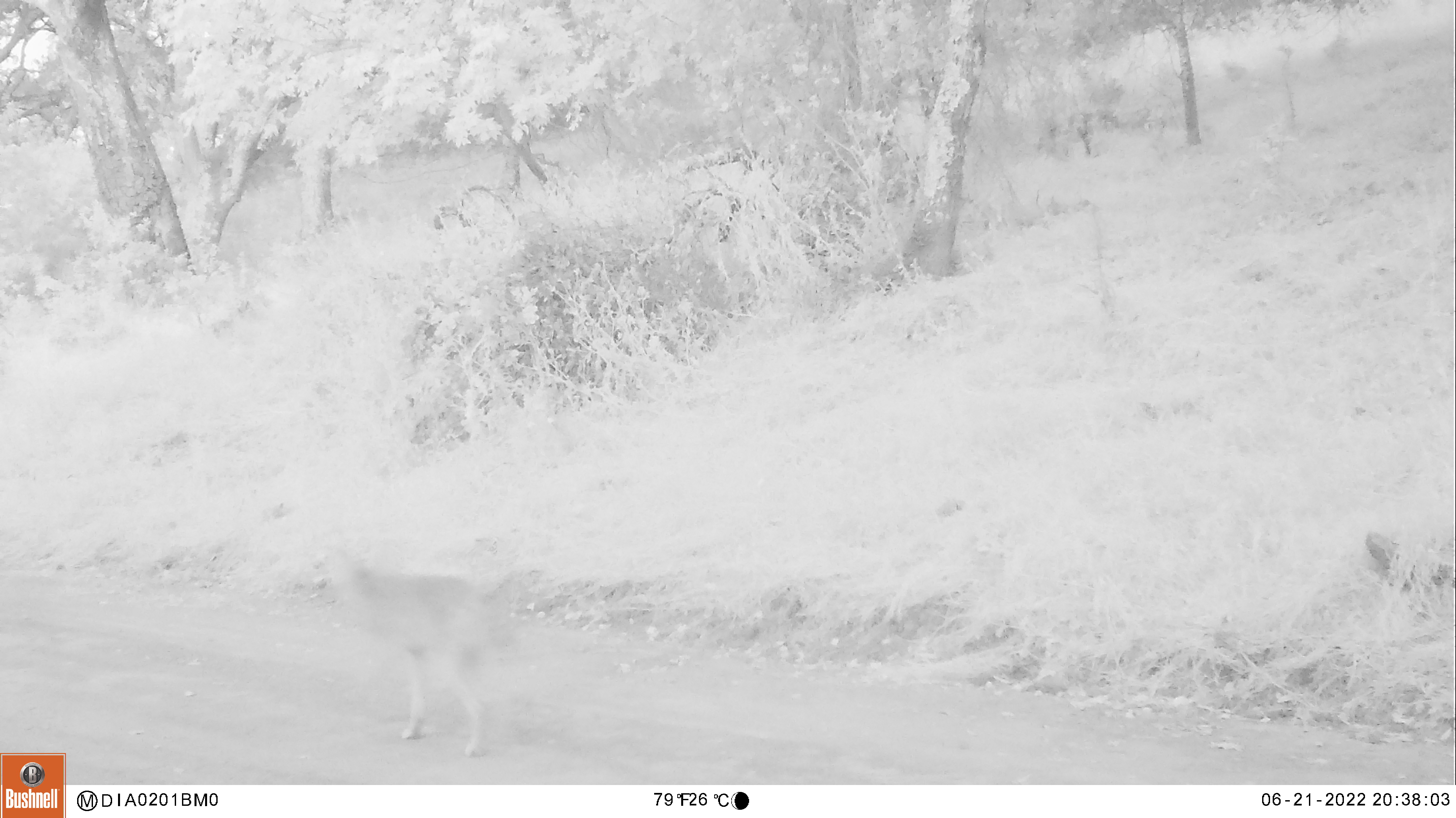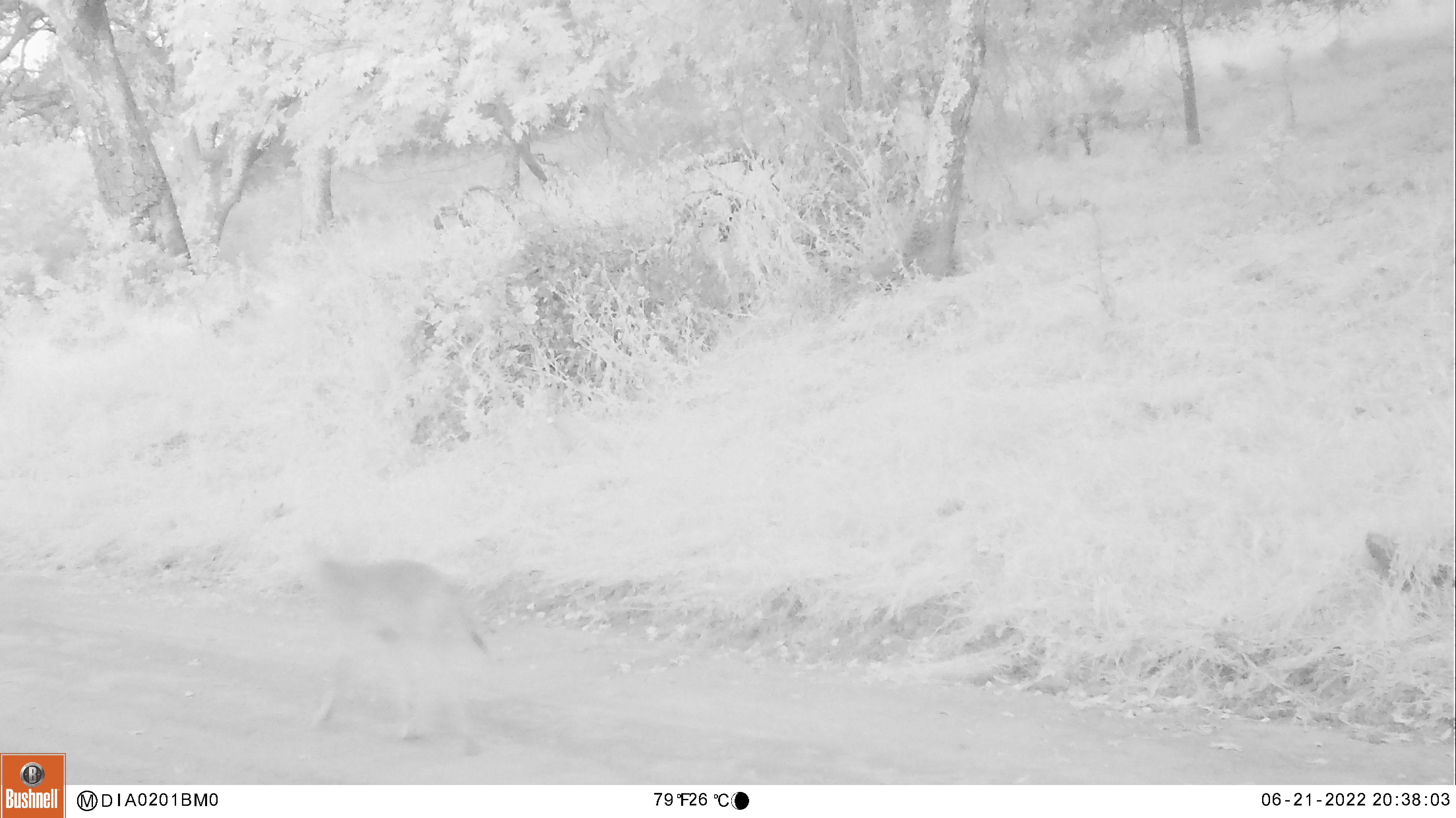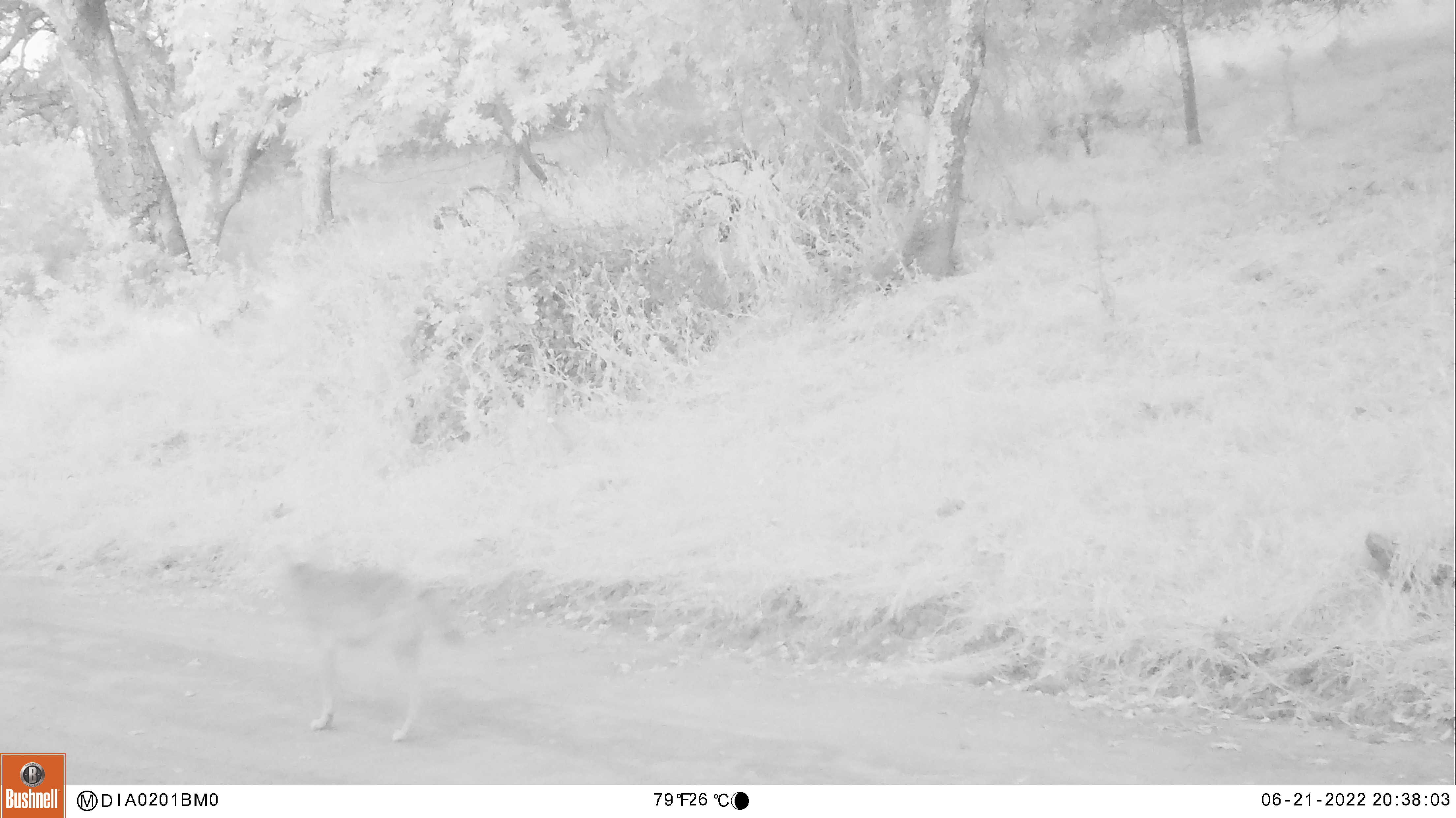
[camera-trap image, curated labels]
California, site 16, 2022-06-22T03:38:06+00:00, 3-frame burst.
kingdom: Animalia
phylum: Chordata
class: Mammalia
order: Carnivora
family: Canidae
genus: Canis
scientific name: Canis latrans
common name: coyote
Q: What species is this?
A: Coyote (Canis latrans).